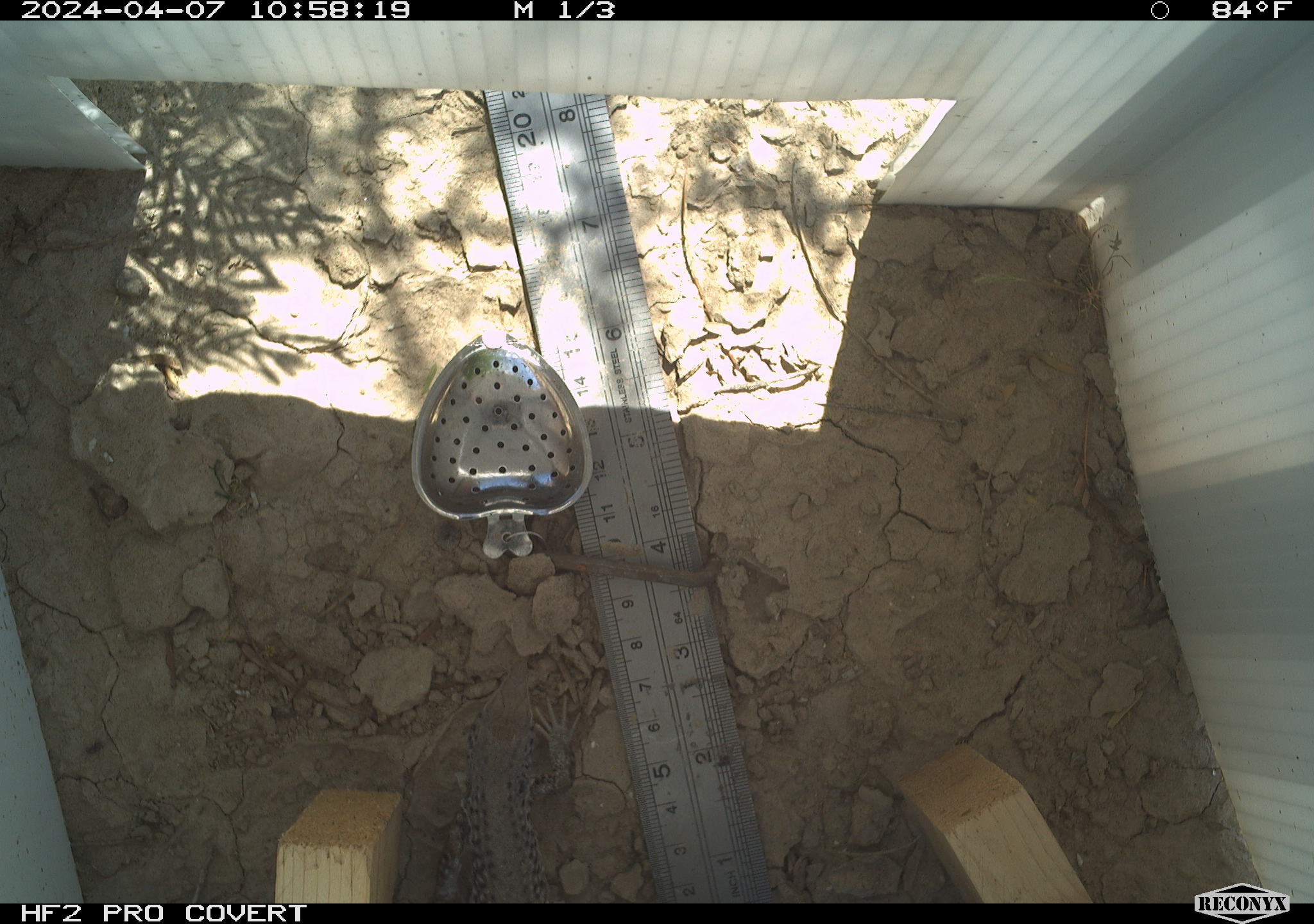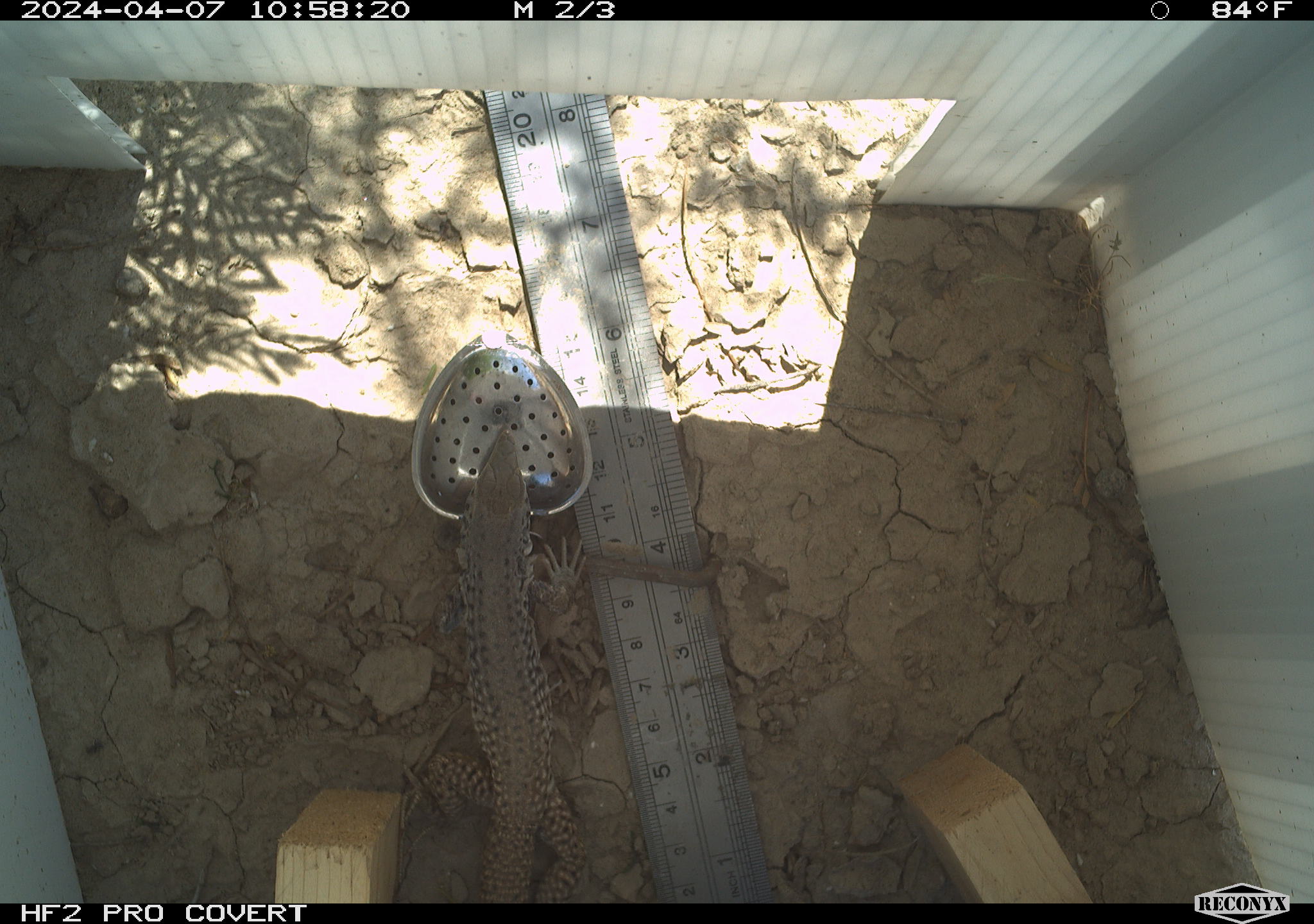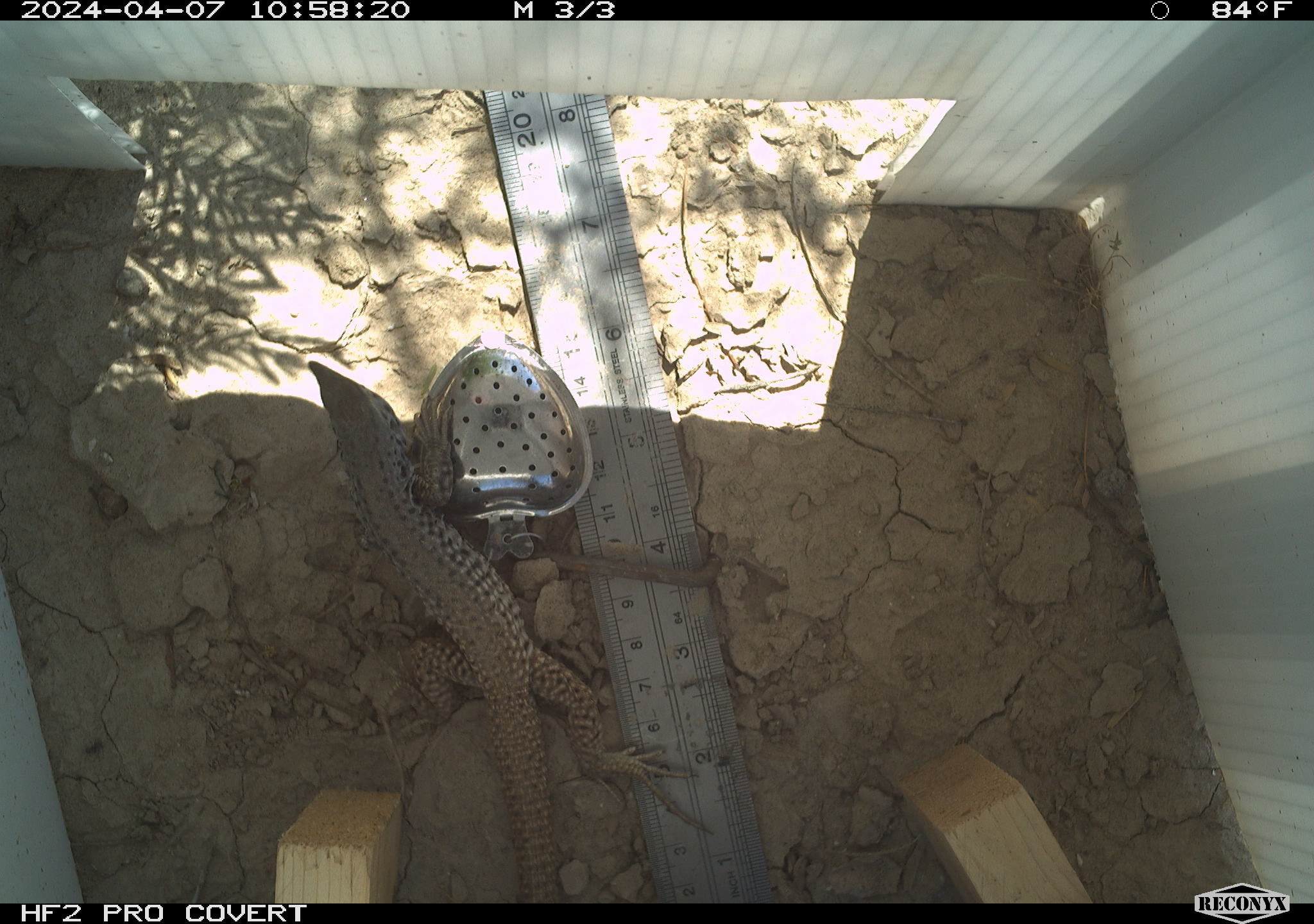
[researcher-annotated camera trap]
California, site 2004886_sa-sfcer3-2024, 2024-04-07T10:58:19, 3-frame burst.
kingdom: Animalia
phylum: Chordata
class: Reptilia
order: Squamata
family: Teiidae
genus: Aspidoscelis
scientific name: Aspidoscelis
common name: whiptail lizards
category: aspidoscelis species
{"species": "aspidoscelis species (whiptail lizards) (Aspidoscelis)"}